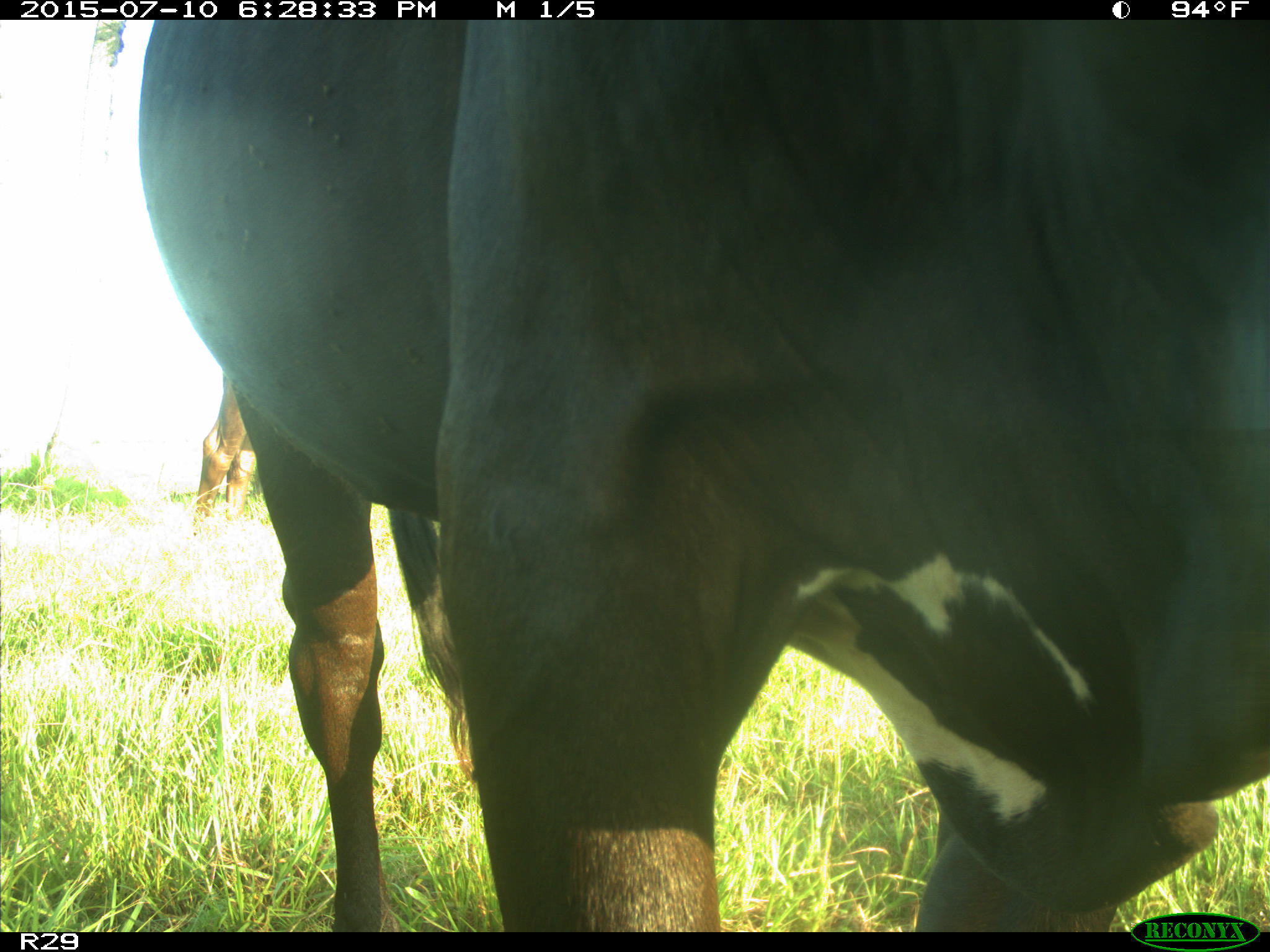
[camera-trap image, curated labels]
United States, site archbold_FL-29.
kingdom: Animalia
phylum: Chordata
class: Mammalia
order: Artiodactyla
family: Bovidae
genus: Bos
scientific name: Bos taurus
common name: domestic cow